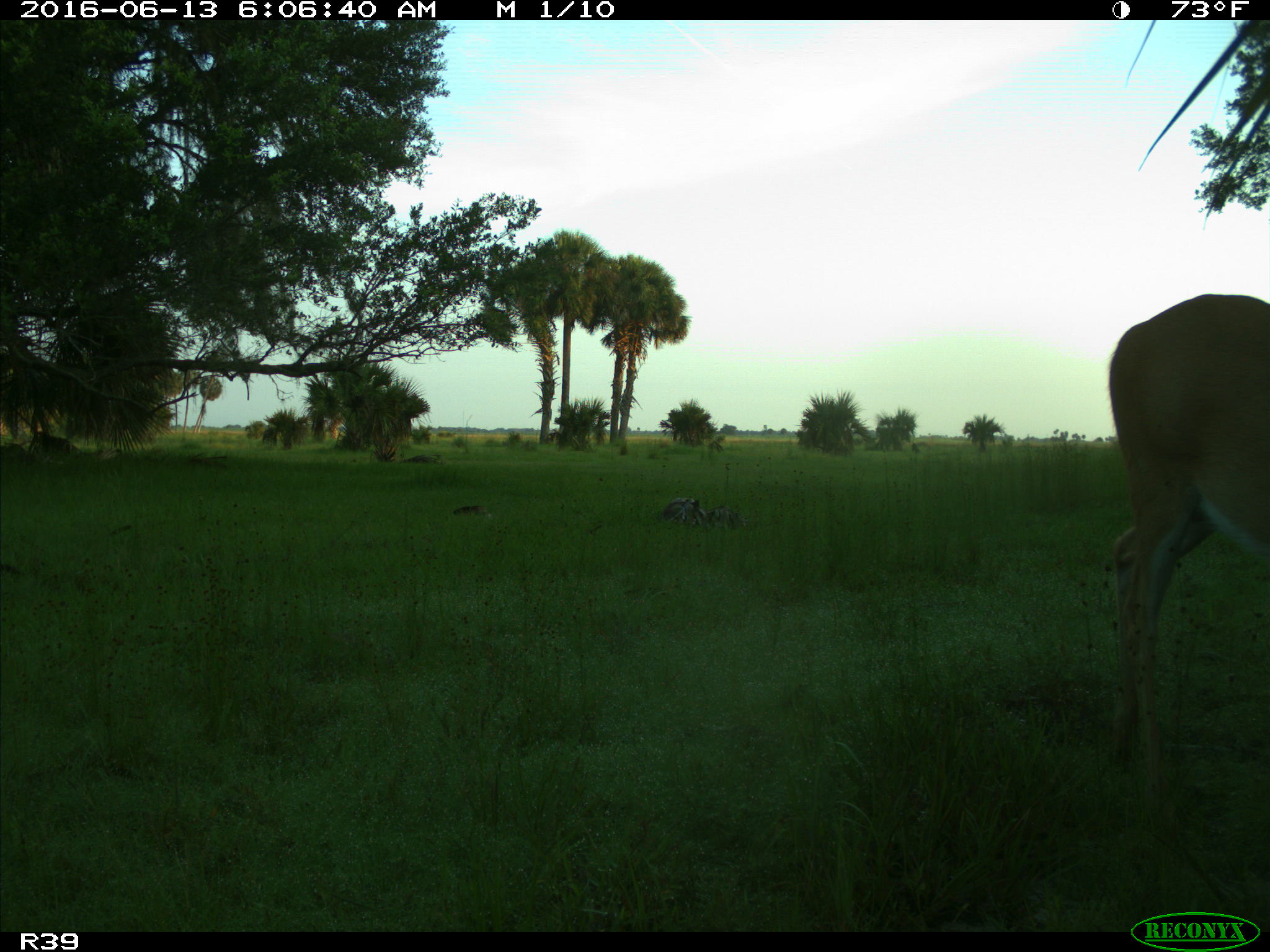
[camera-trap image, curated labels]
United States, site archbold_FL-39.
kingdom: Animalia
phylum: Chordata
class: Mammalia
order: Artiodactyla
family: Cervidae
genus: Odocoileus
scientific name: Odocoileus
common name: deer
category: unidentified deer